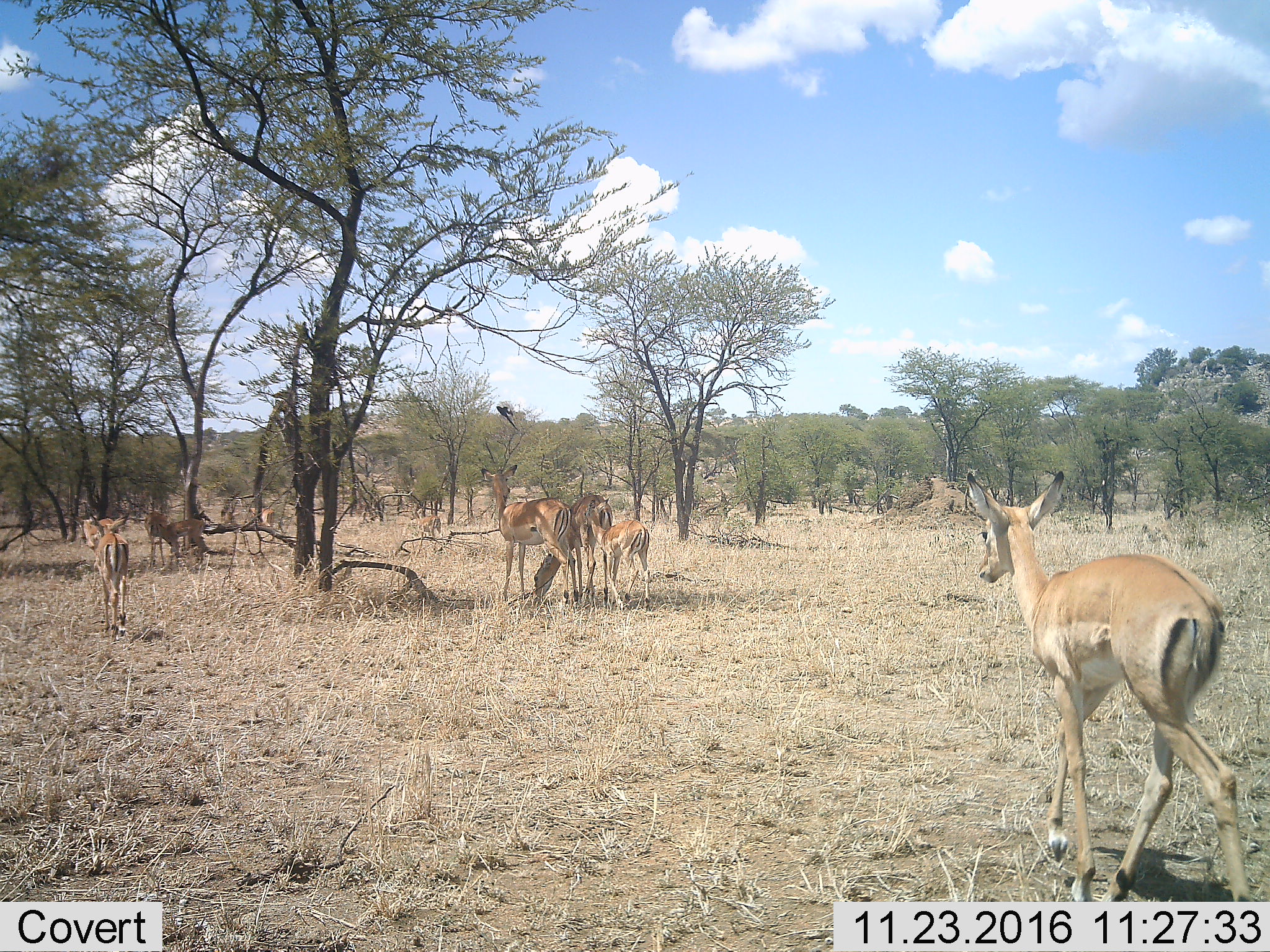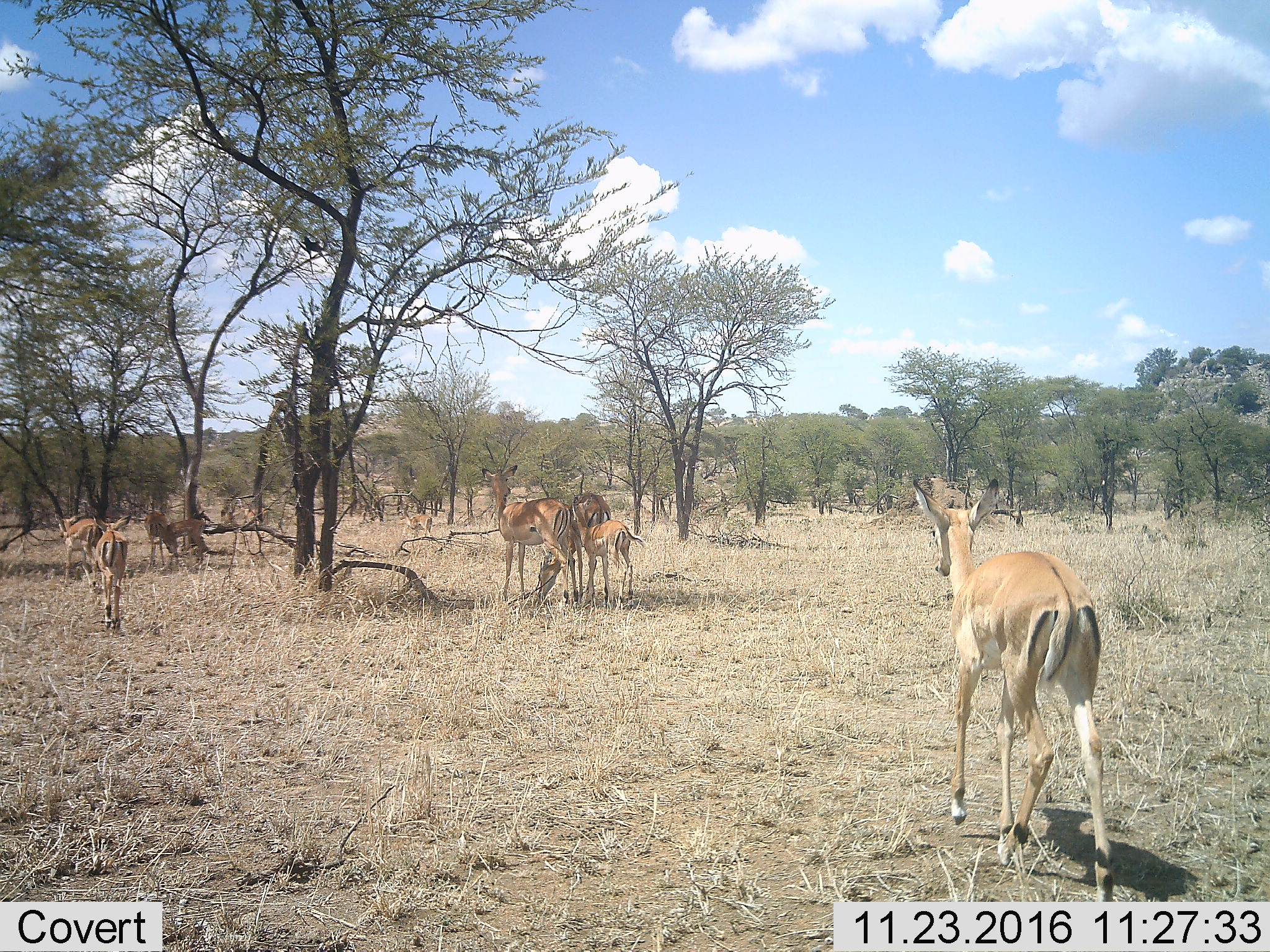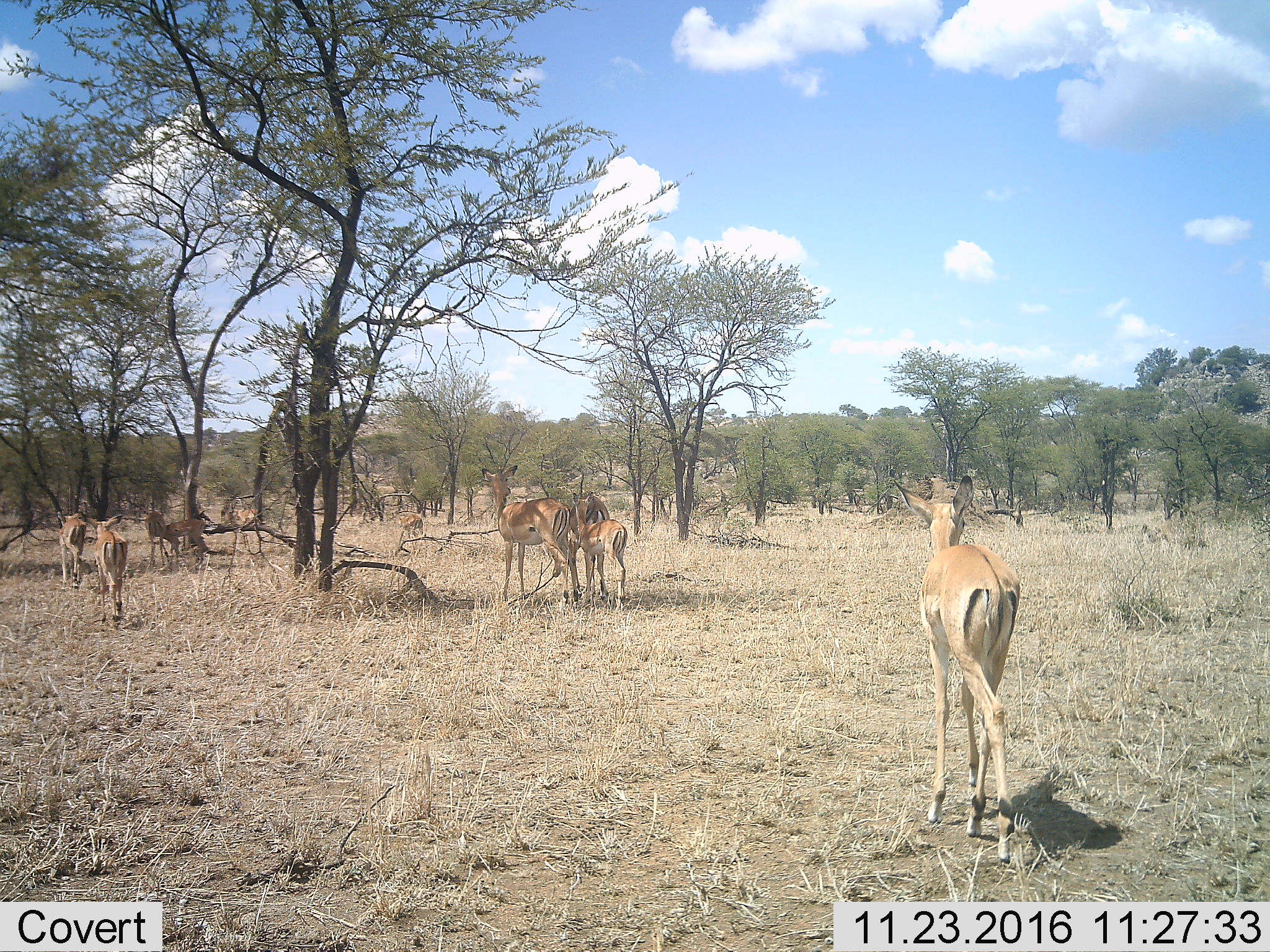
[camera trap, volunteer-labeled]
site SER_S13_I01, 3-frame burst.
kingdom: Animalia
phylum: Chordata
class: Mammalia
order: Artiodactyla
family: Bovidae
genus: Aepyceros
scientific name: Aepyceros melampus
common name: impala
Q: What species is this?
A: Impala (Aepyceros melampus).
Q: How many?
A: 10.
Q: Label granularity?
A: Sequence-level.